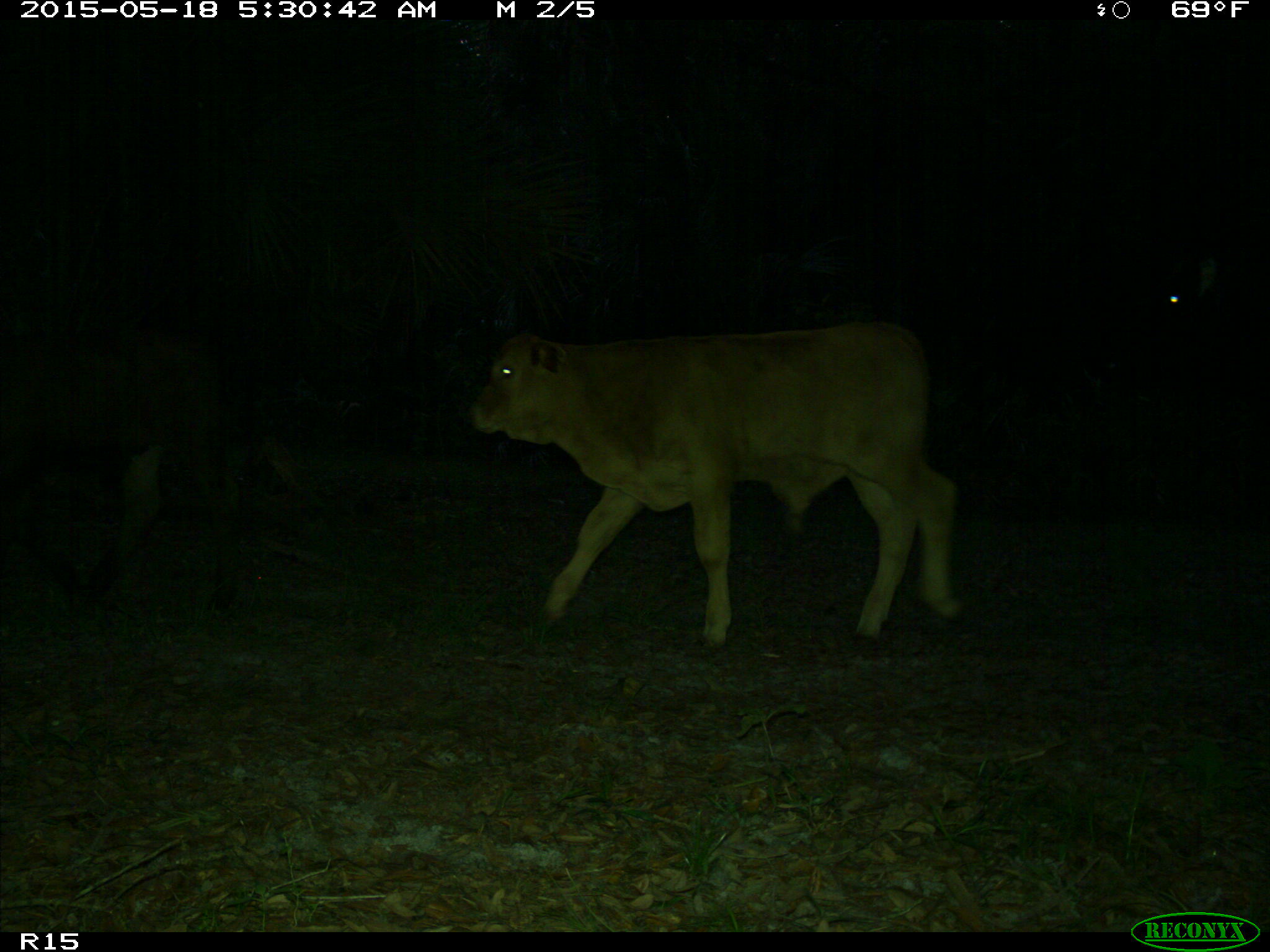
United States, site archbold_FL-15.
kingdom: Animalia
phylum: Chordata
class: Mammalia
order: Artiodactyla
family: Bovidae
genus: Bos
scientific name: Bos taurus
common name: domestic cow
Bos taurus (domestic cow).